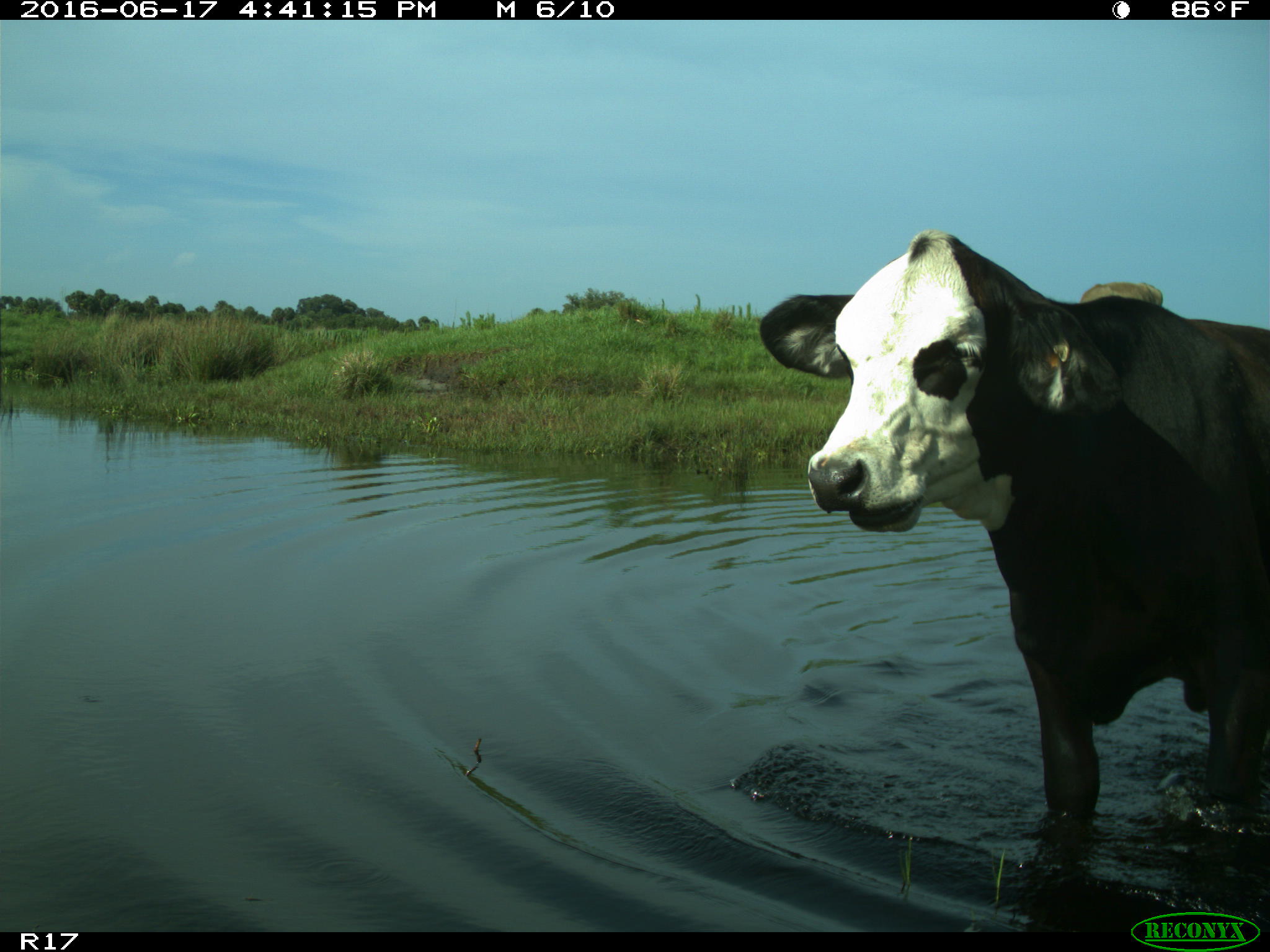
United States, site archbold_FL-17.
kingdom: Animalia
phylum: Chordata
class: Mammalia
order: Artiodactyla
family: Bovidae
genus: Bos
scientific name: Bos taurus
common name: domestic cow